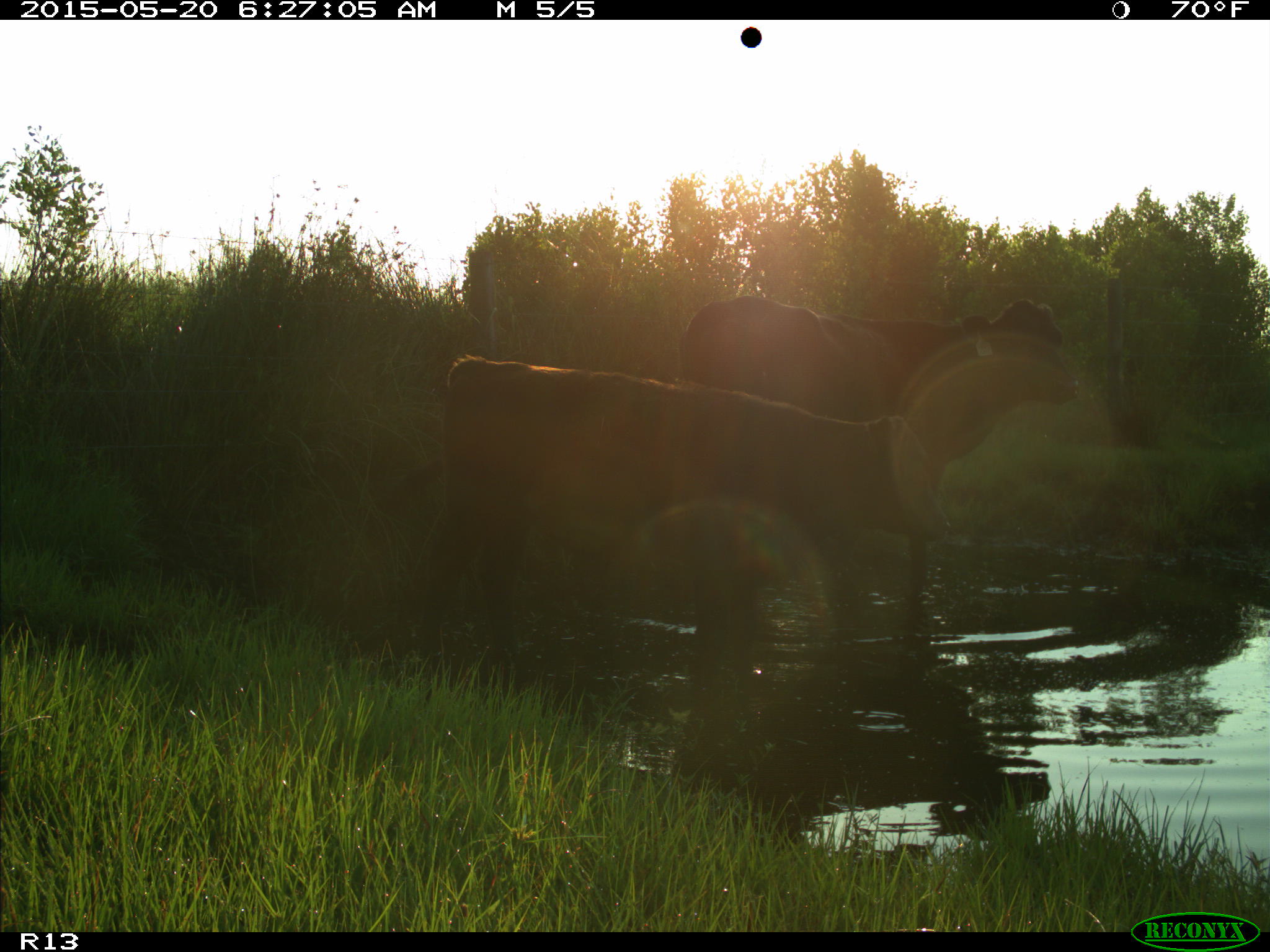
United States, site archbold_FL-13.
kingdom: Animalia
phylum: Chordata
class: Mammalia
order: Artiodactyla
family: Bovidae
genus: Bos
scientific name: Bos taurus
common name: domestic cow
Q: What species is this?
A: Bos taurus (domestic cow).